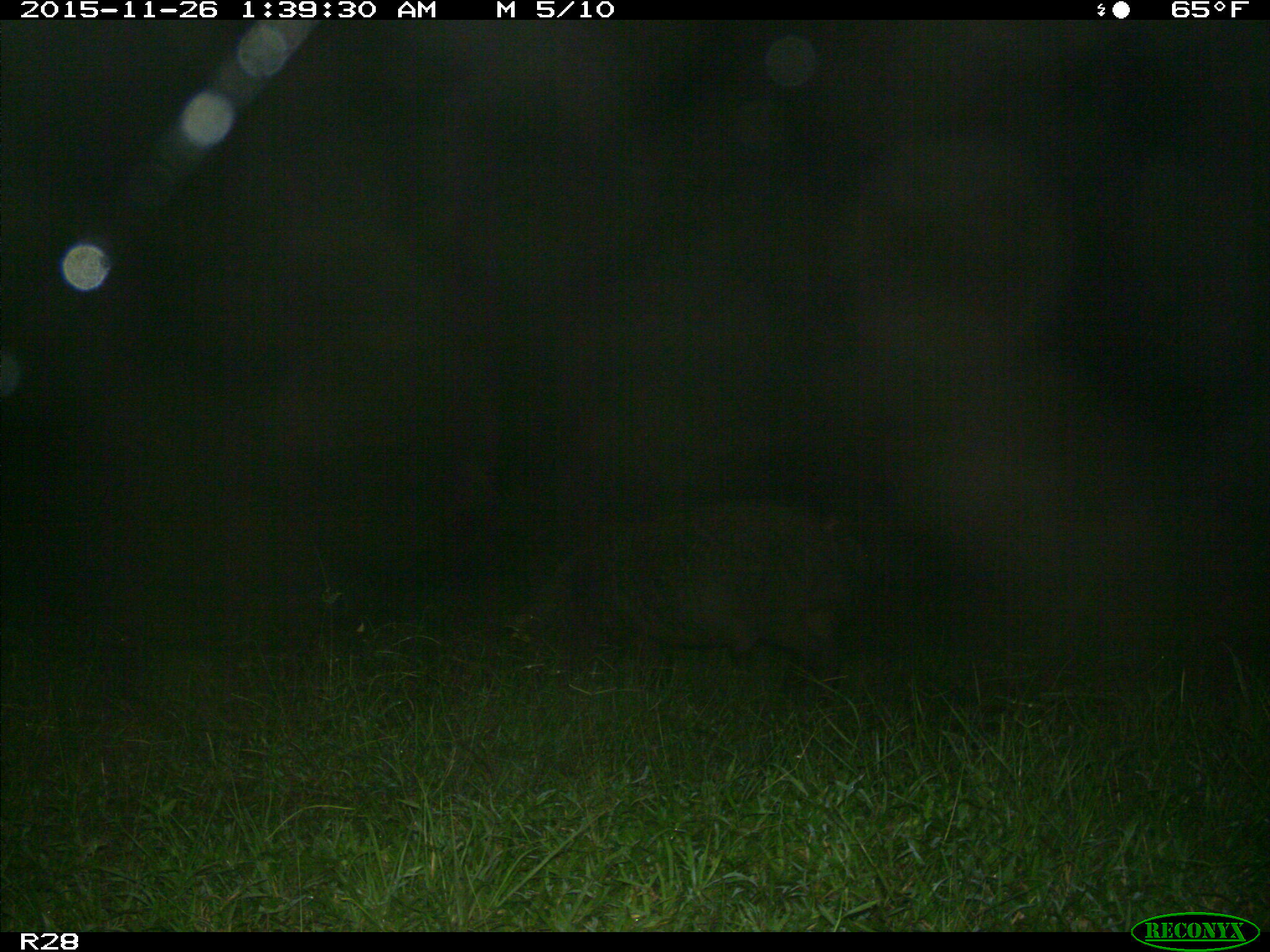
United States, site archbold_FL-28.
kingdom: Animalia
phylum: Chordata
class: Mammalia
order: Artiodactyla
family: Suidae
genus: Sus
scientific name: Sus scrofa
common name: wild boar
Sus scrofa (wild boar).